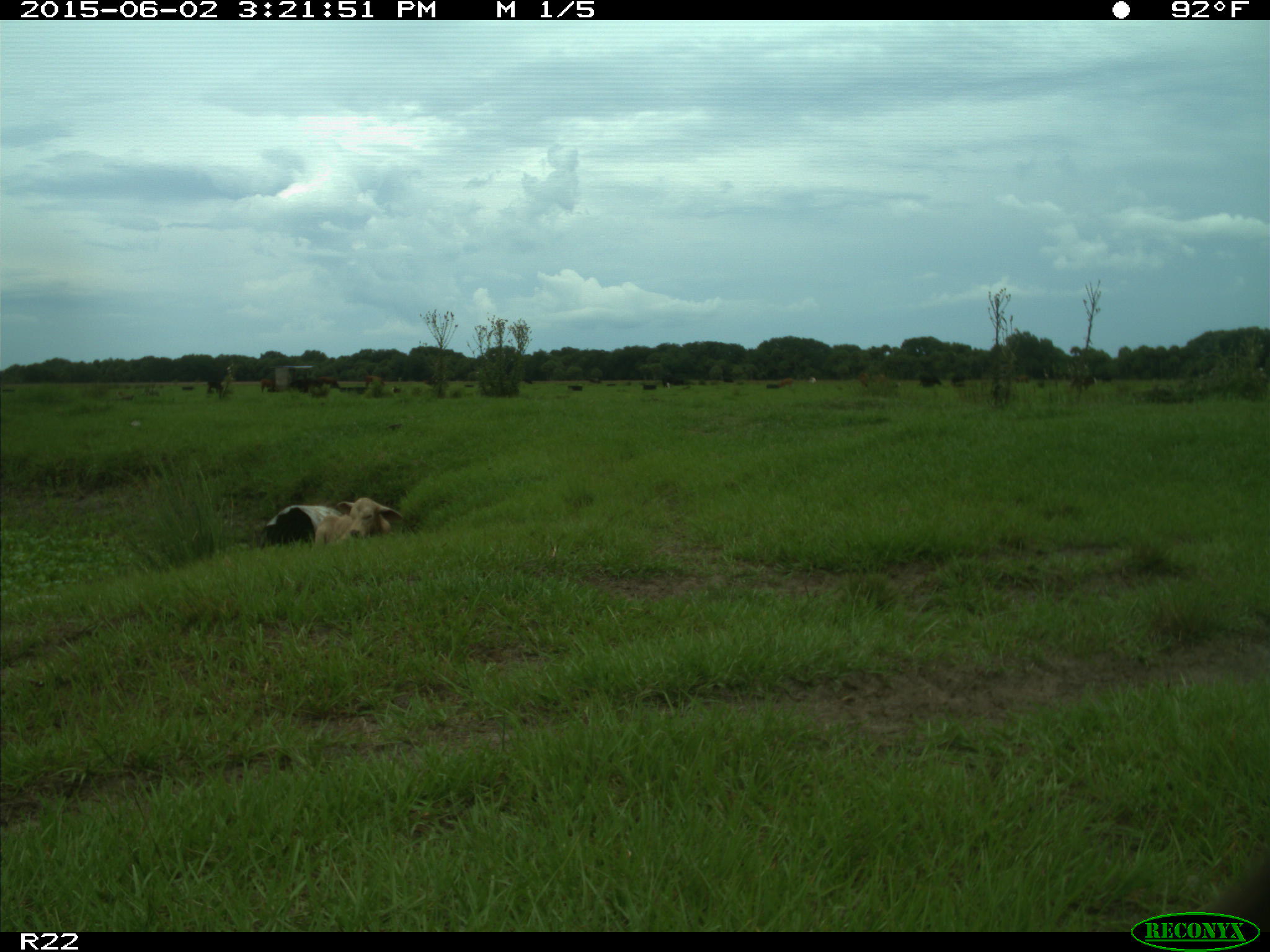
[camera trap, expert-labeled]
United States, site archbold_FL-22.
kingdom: Animalia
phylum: Chordata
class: Mammalia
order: Artiodactyla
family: Bovidae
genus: Bos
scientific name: Bos taurus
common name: domestic cow